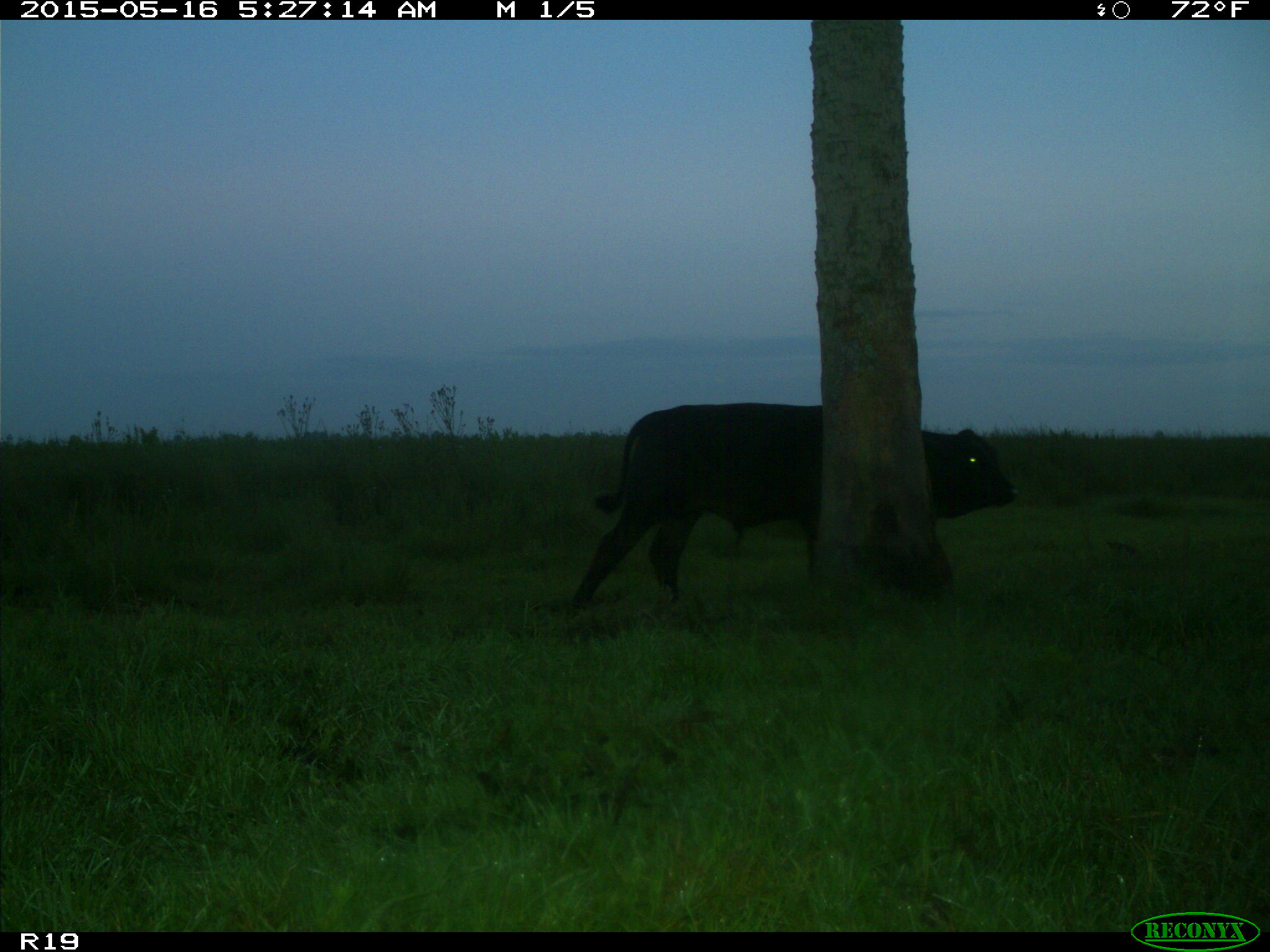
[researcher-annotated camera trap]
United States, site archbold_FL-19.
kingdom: Animalia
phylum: Chordata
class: Mammalia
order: Artiodactyla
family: Bovidae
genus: Bos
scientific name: Bos taurus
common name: domestic cow